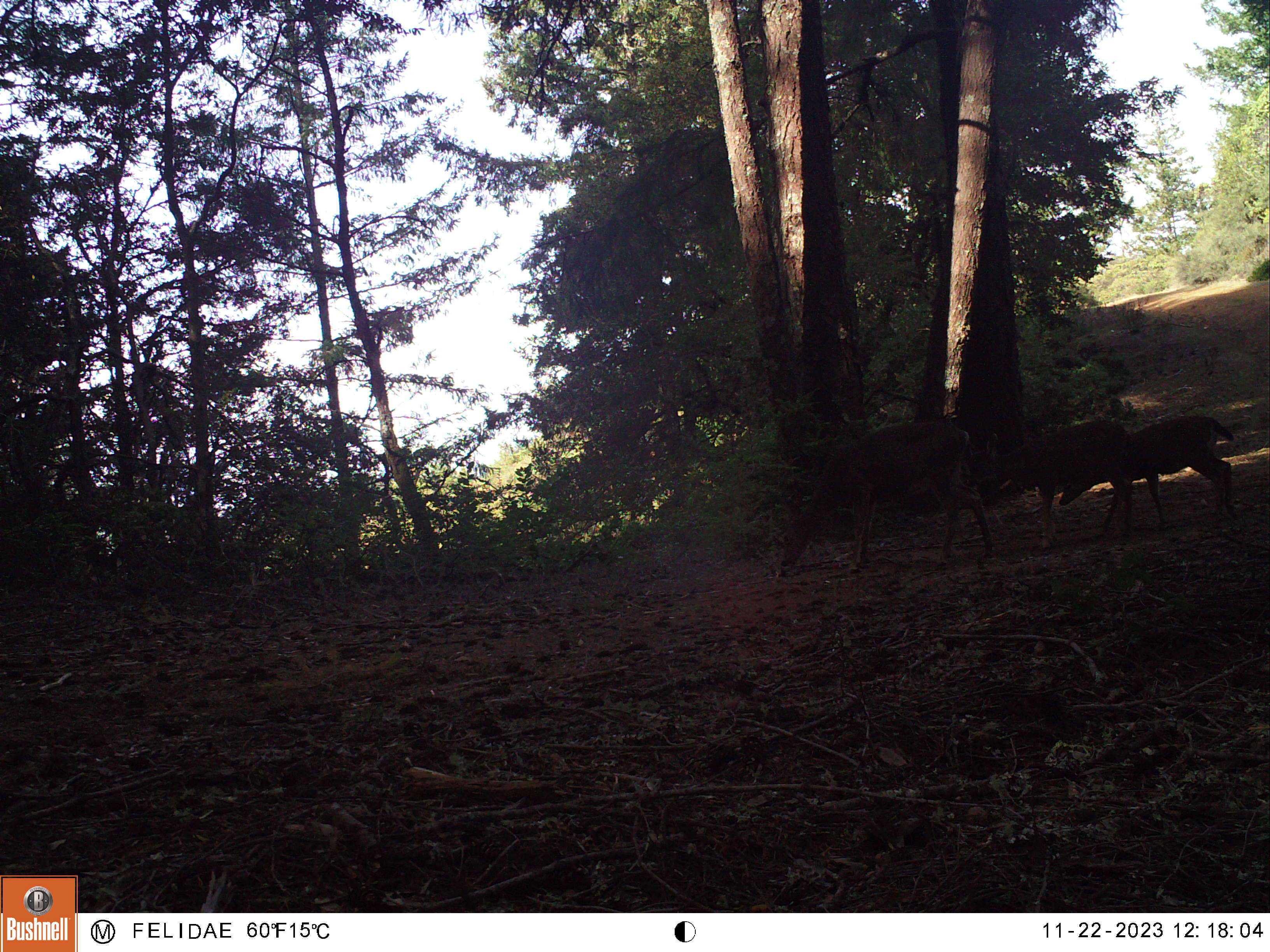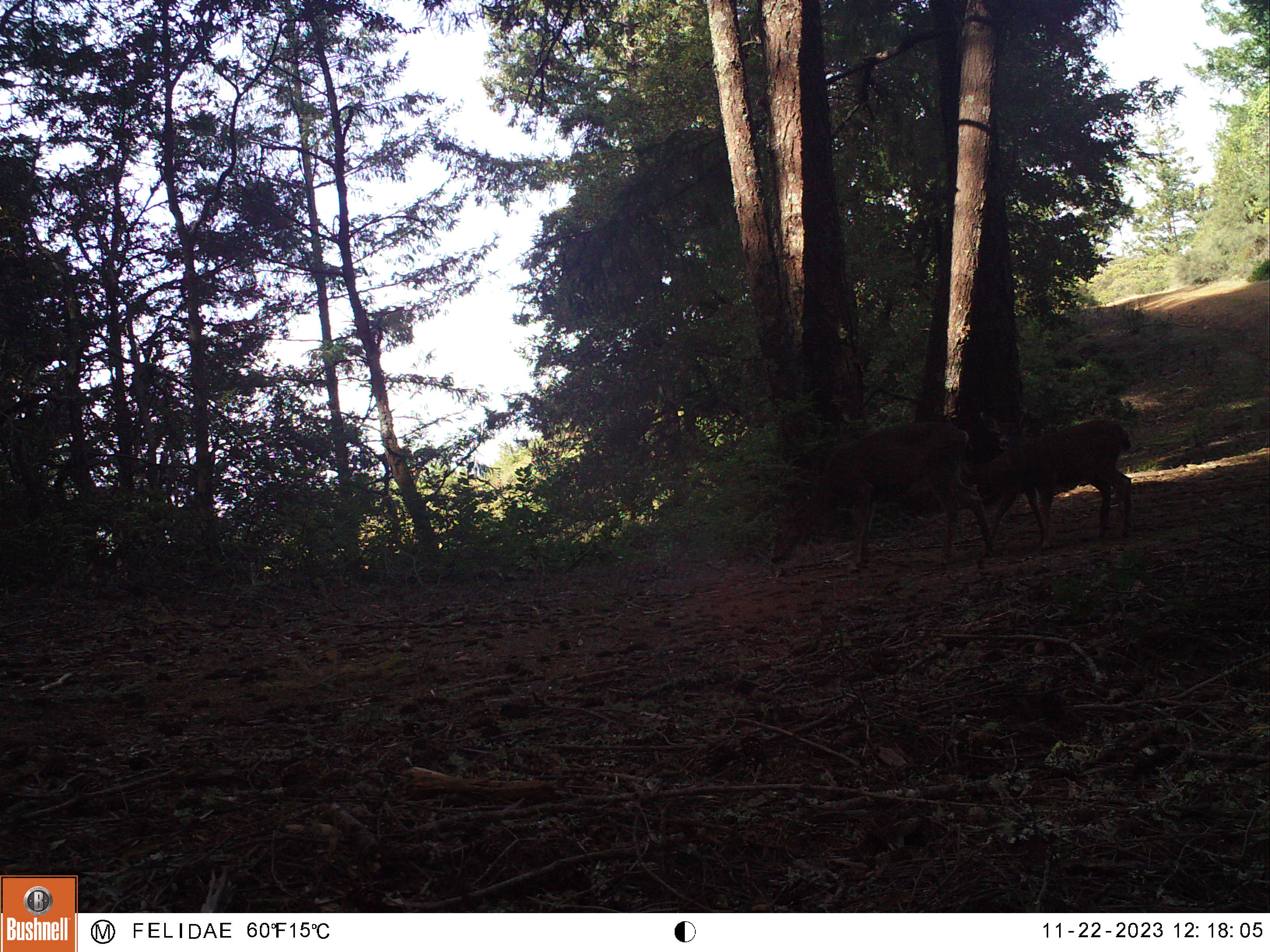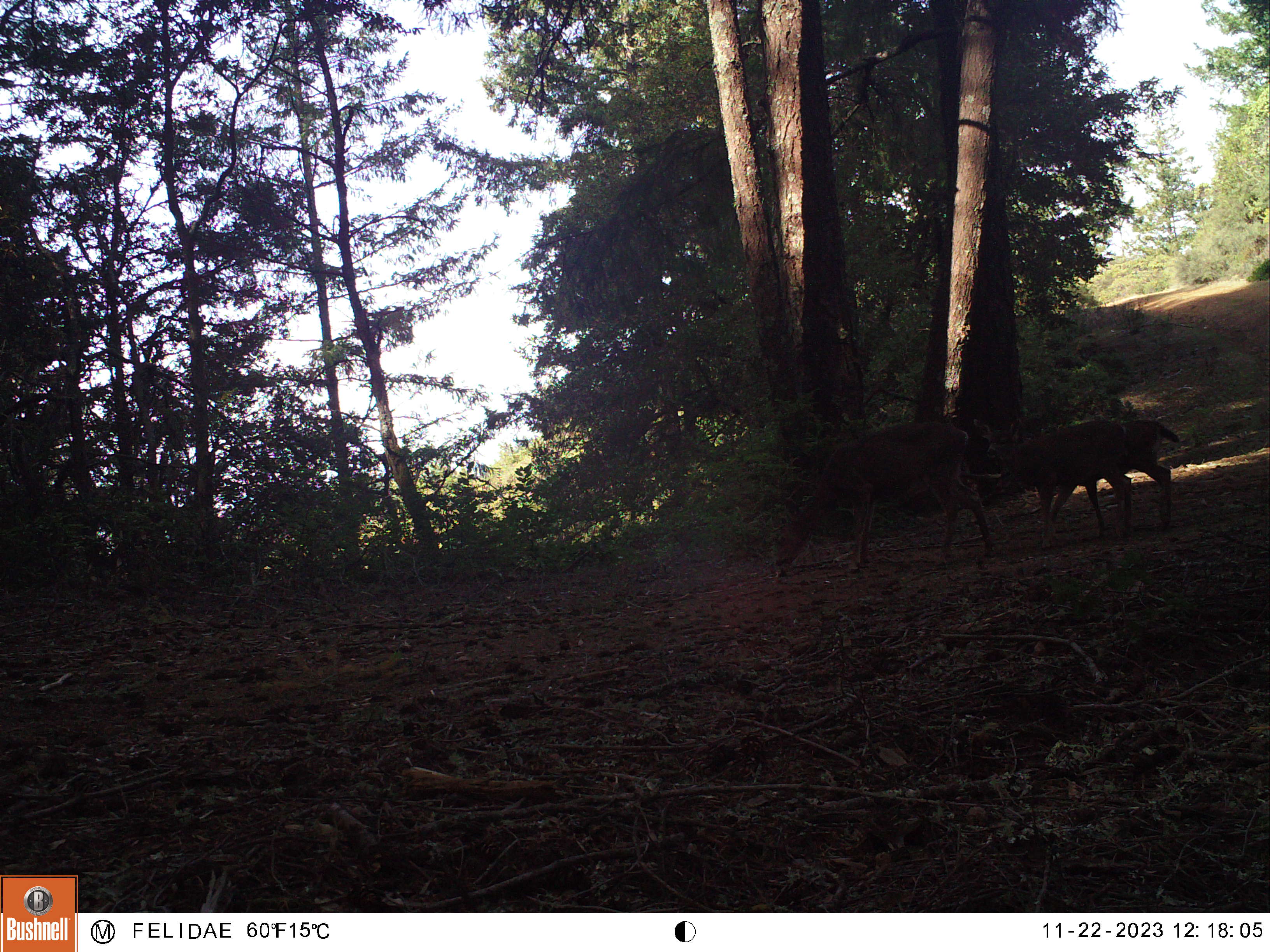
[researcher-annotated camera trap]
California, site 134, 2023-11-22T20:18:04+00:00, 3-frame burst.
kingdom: Animalia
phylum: Chordata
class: Mammalia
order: Artiodactyla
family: Cervidae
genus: Odocoileus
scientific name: Odocoileus hemionus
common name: mule deer